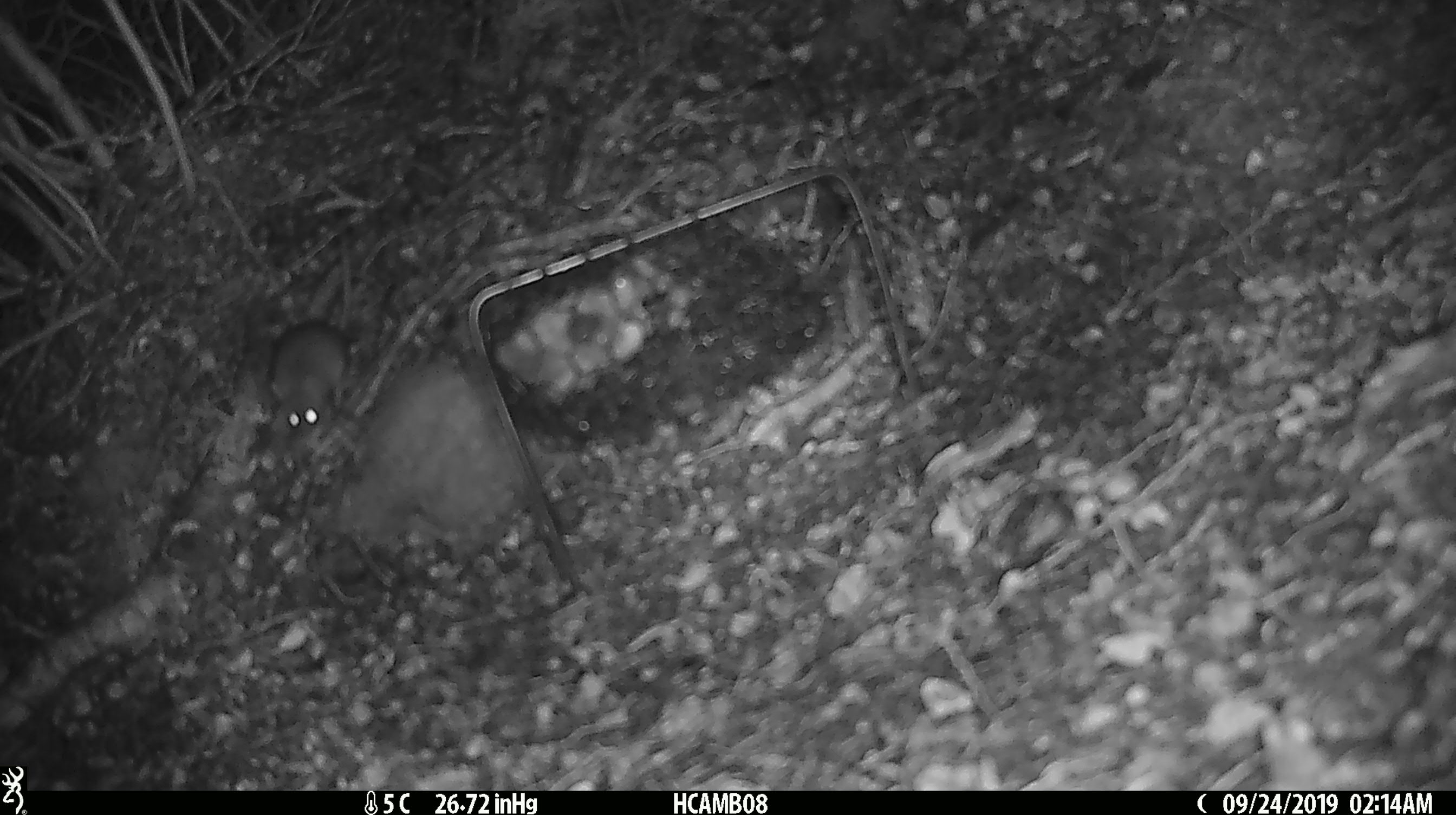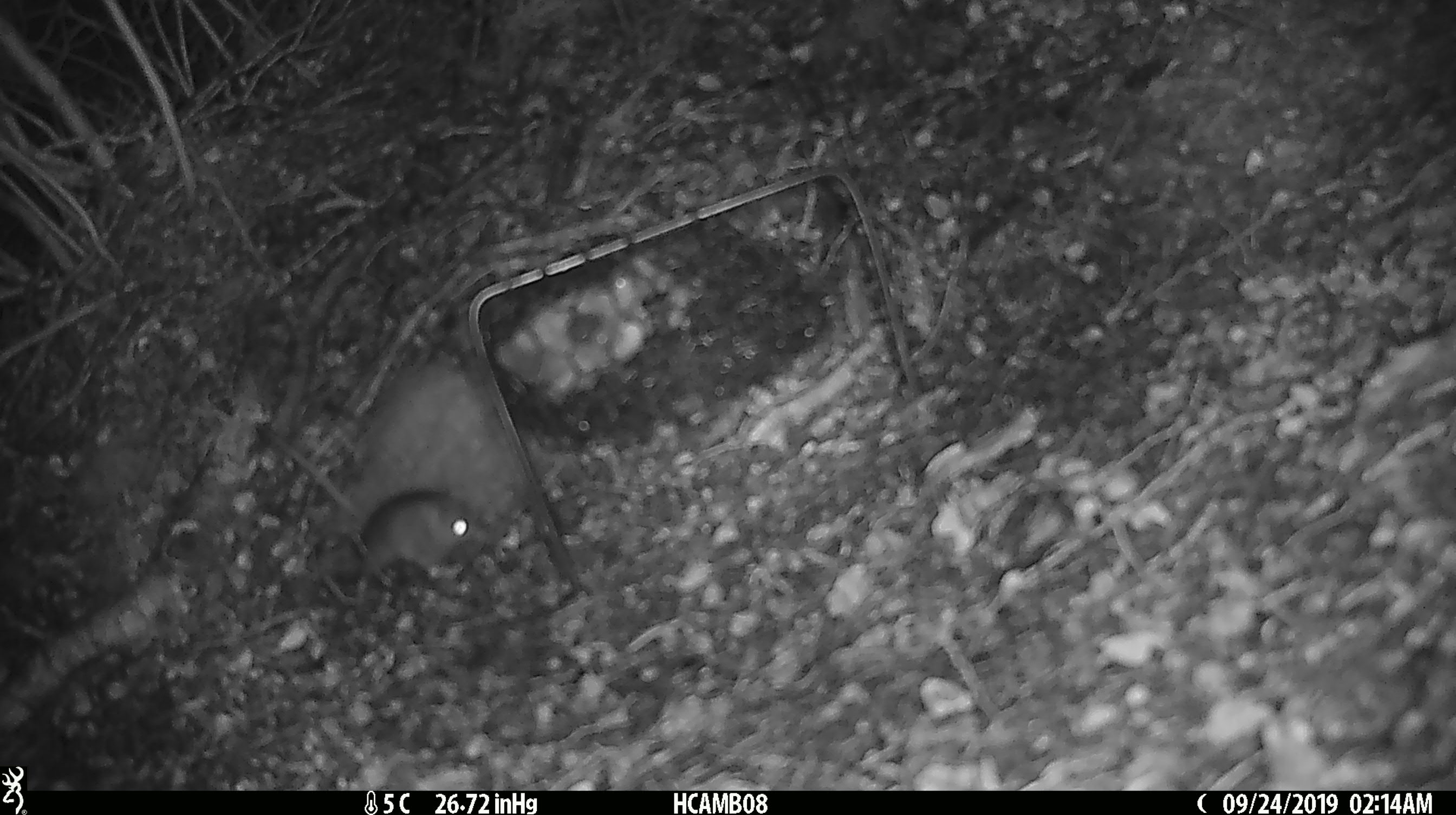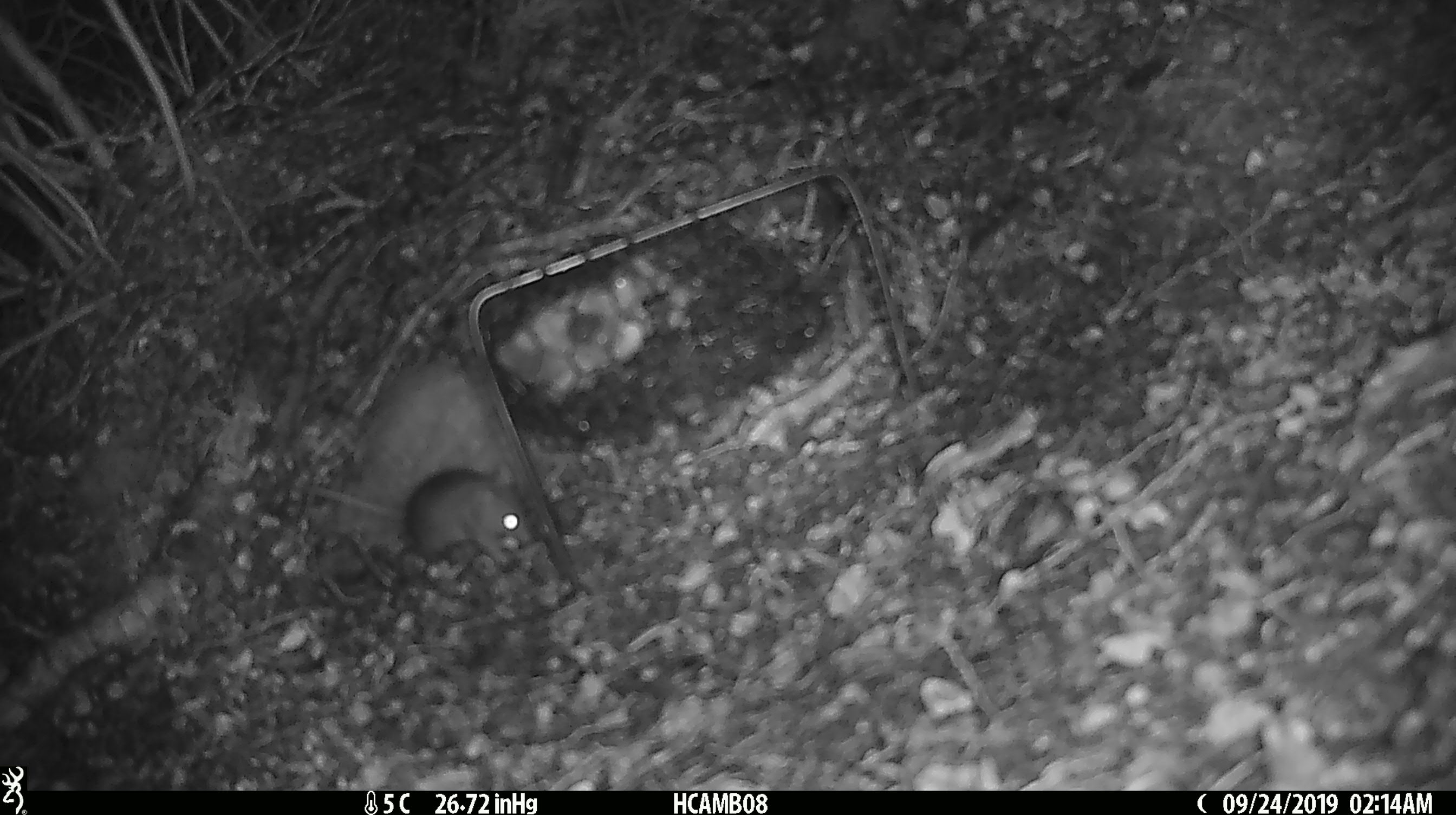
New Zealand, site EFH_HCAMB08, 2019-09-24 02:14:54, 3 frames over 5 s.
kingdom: Animalia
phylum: Chordata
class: Mammalia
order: Rodentia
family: Muridae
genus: Mus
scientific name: Mus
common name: mouse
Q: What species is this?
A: Mouse (Mus).